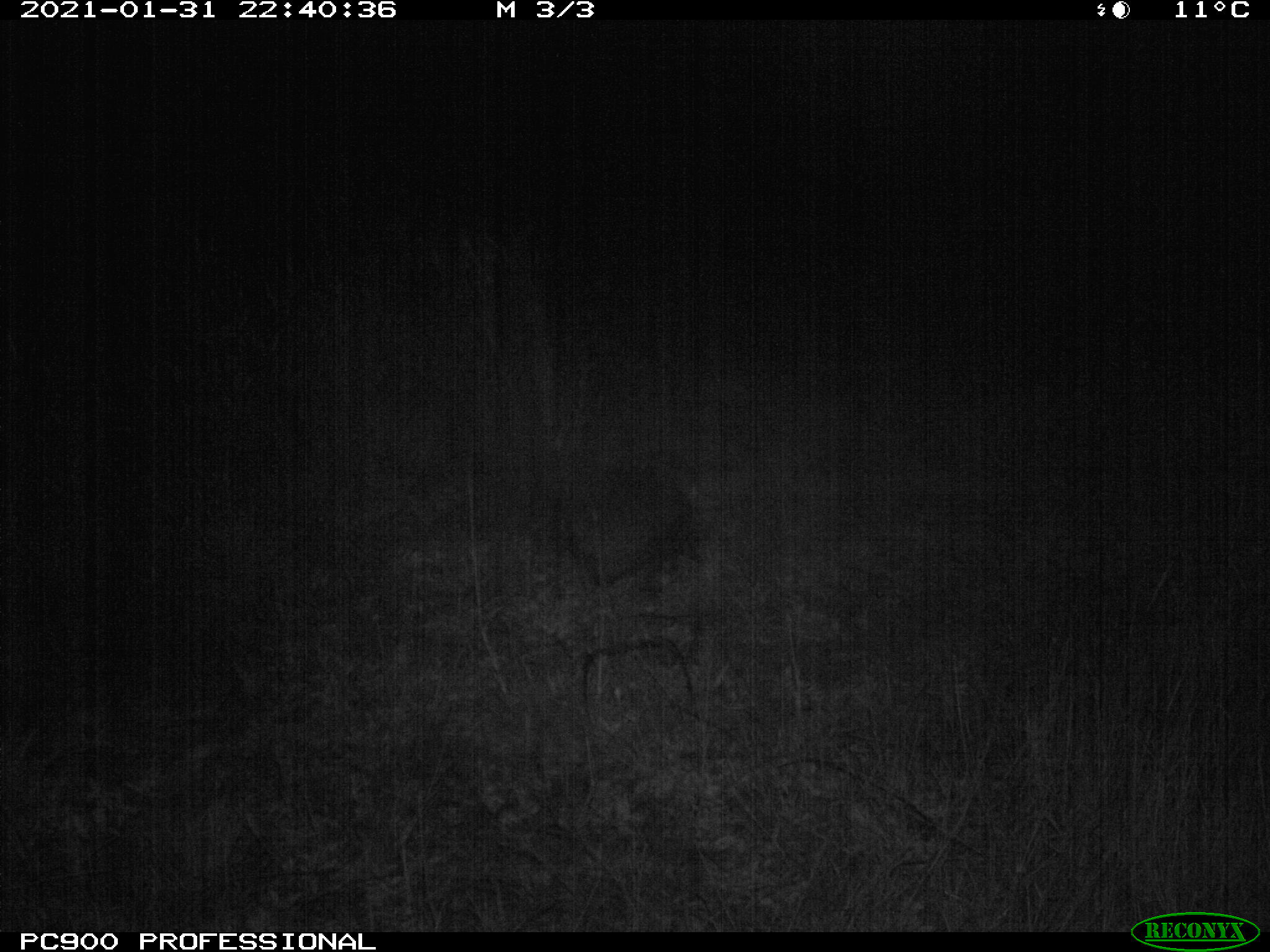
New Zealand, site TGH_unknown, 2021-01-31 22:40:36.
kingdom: Animalia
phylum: Chordata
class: Mammalia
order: Eulipotyphla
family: Erinaceidae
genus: Erinaceus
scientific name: Erinaceus europaeus europaeus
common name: european hedgehog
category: hedgehog